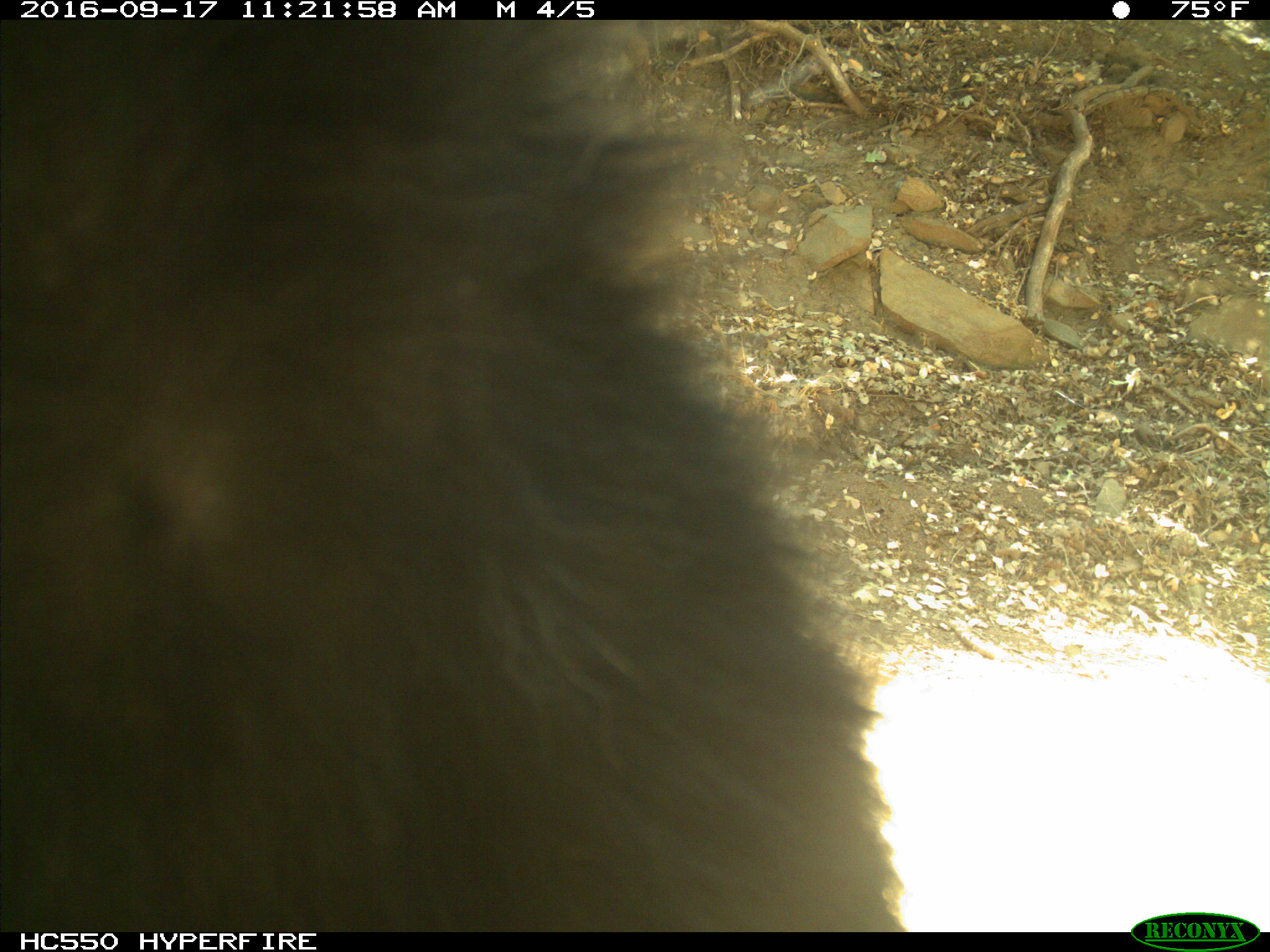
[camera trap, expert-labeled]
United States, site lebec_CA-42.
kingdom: Animalia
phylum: Chordata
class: Mammalia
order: Carnivora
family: Ursidae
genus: Ursus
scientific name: Ursus americanus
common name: american black bear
Ursus americanus (american black bear).